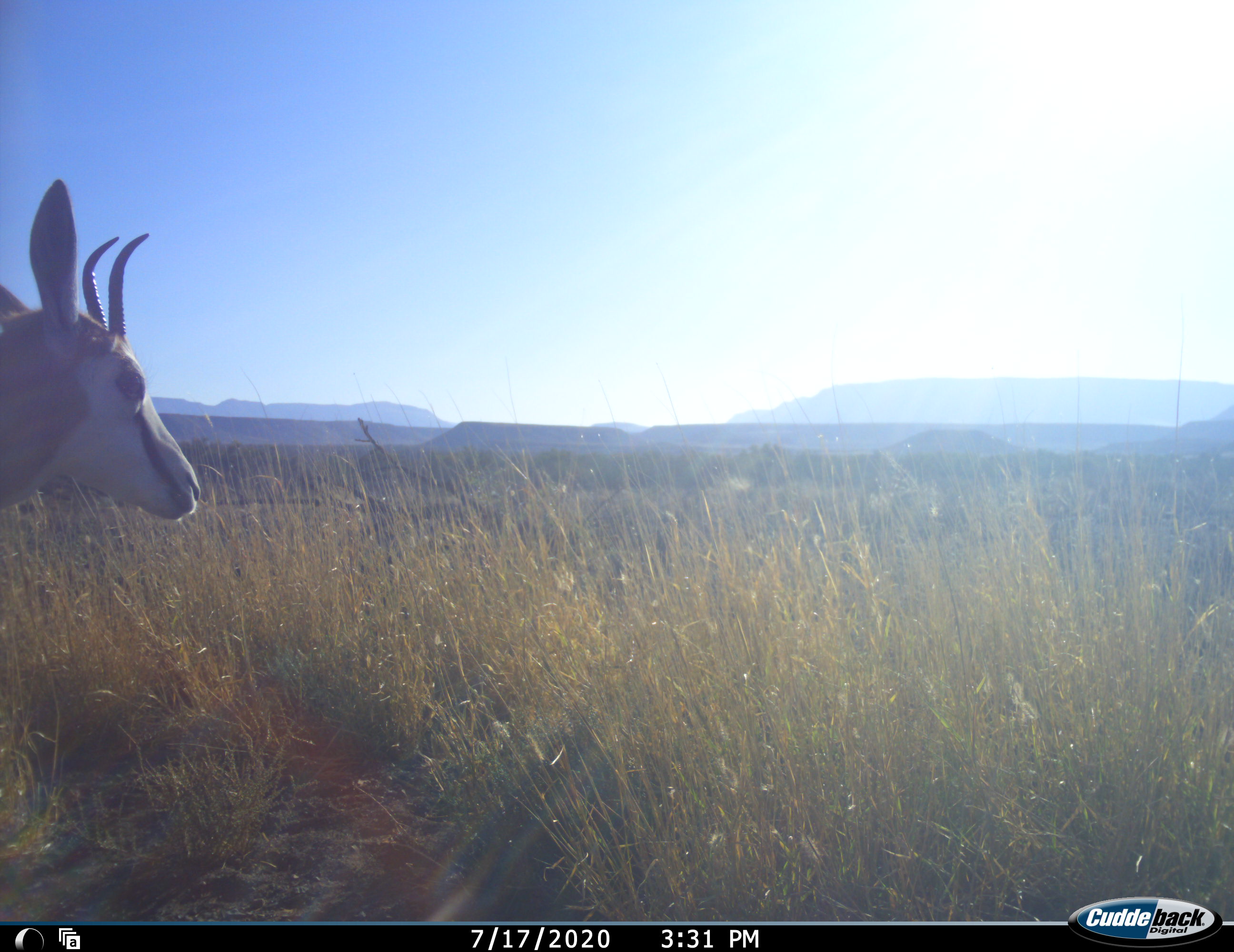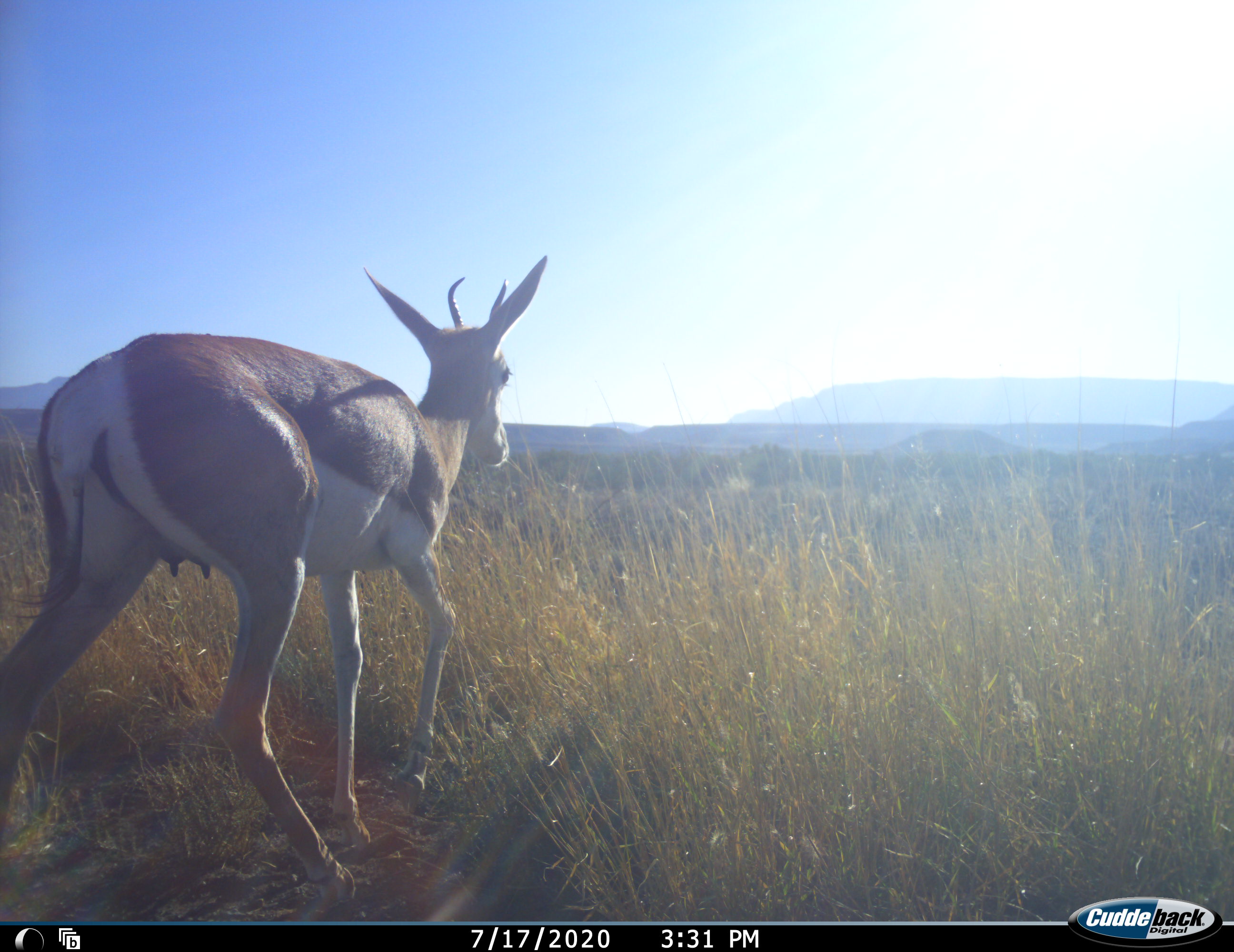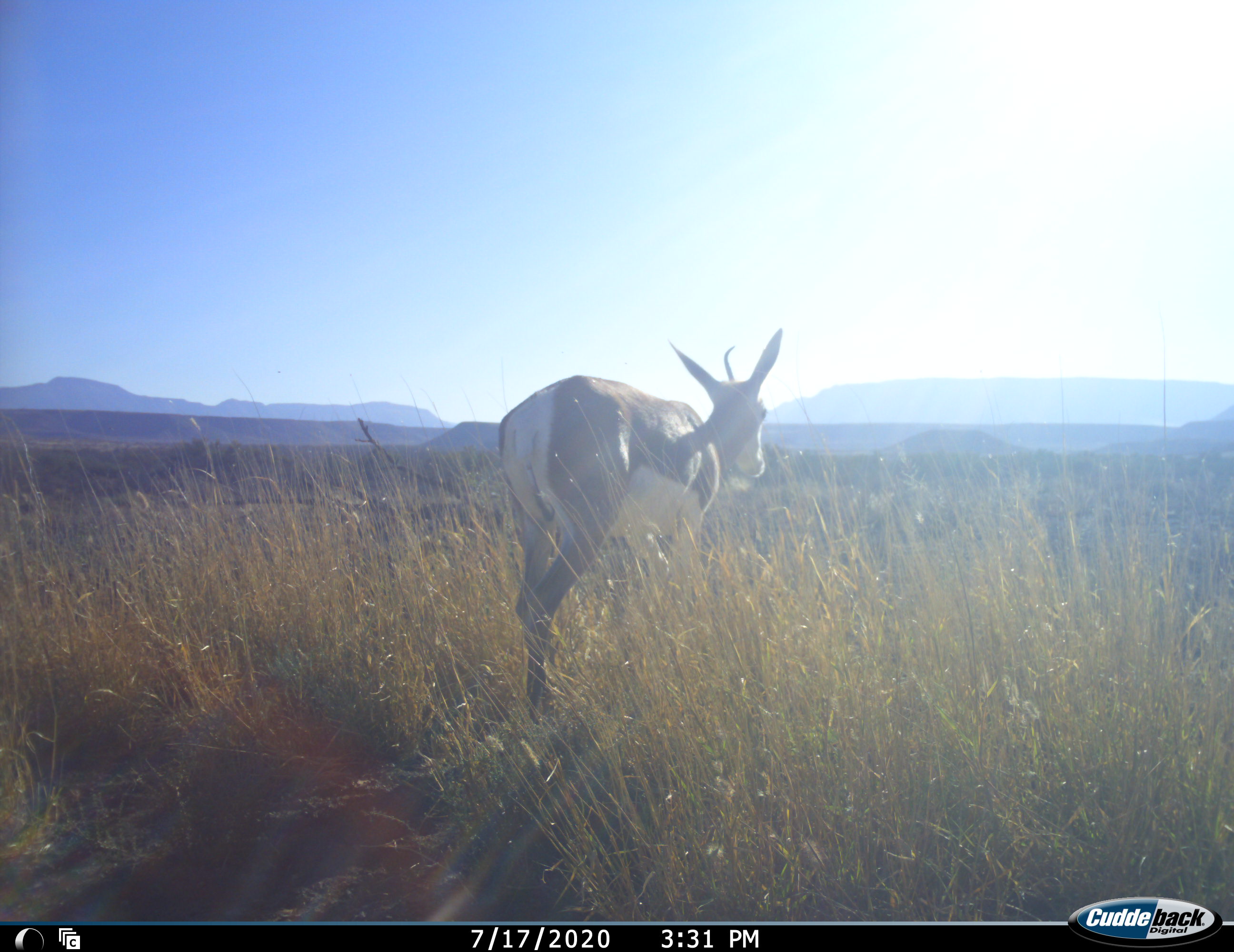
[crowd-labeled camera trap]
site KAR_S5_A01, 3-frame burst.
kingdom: Animalia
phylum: Chordata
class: Mammalia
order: Artiodactyla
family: Bovidae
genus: Antidorcas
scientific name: Antidorcas marsupialis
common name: springbok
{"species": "springbok (Antidorcas marsupialis)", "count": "1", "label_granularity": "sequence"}